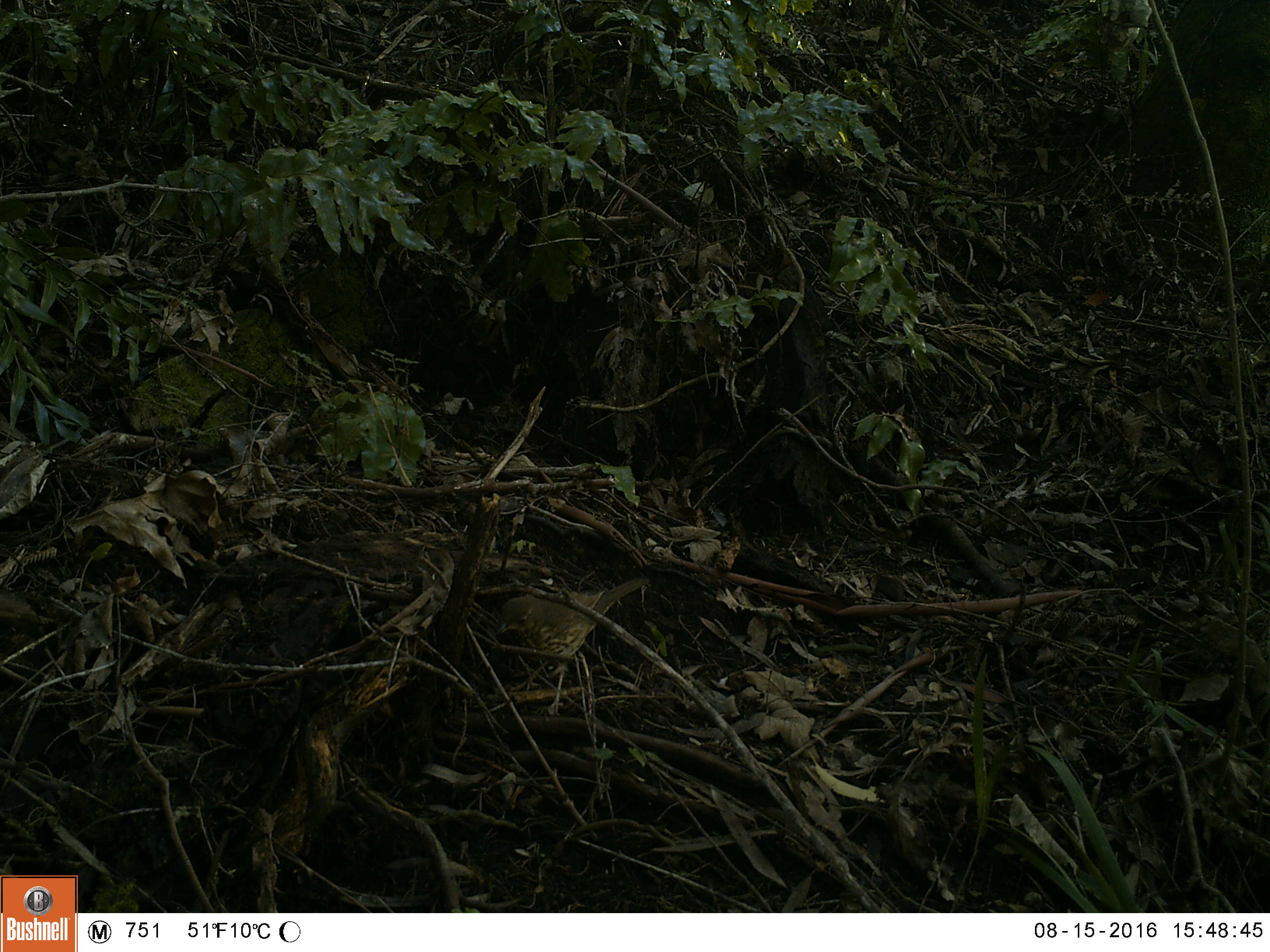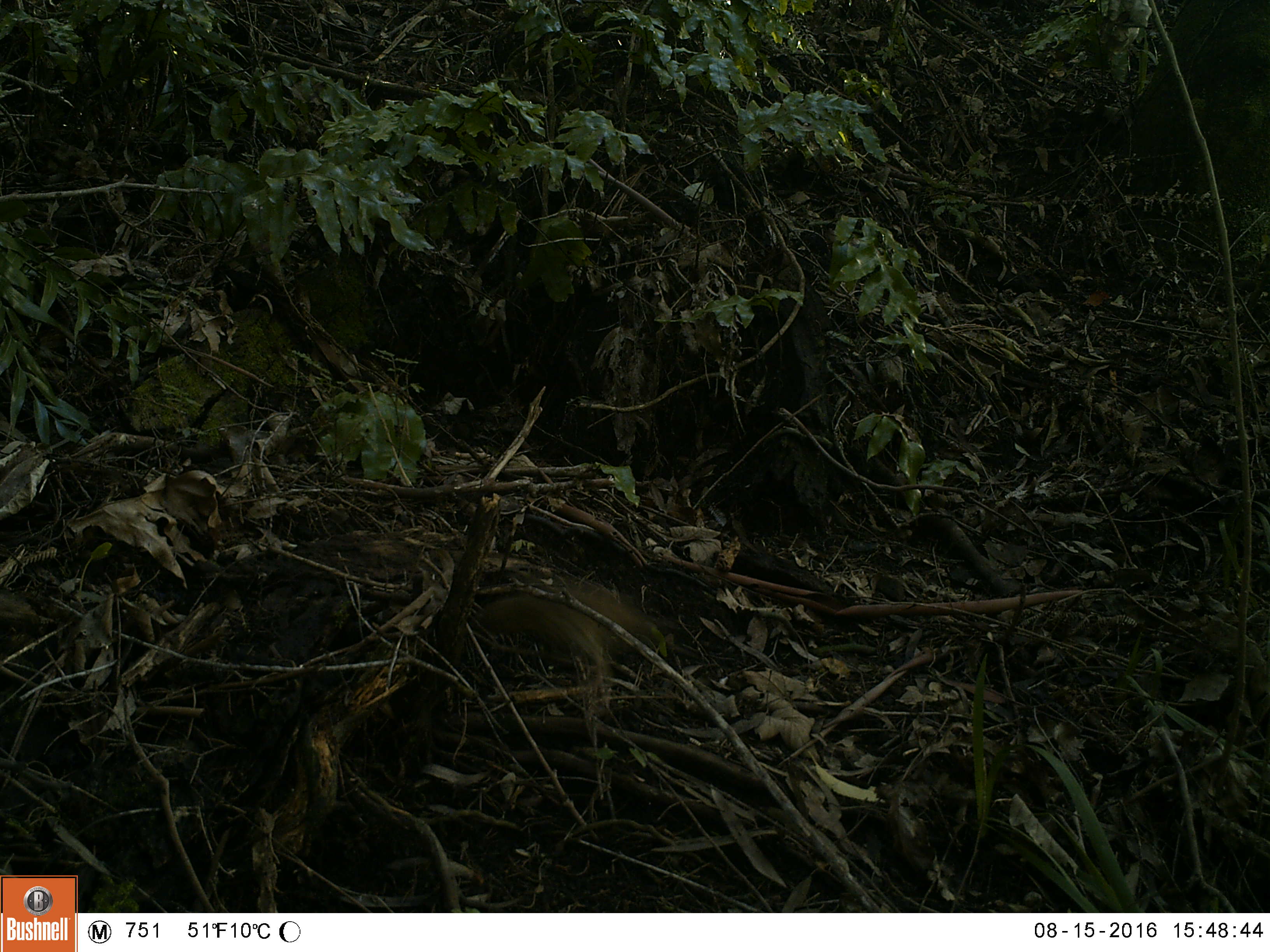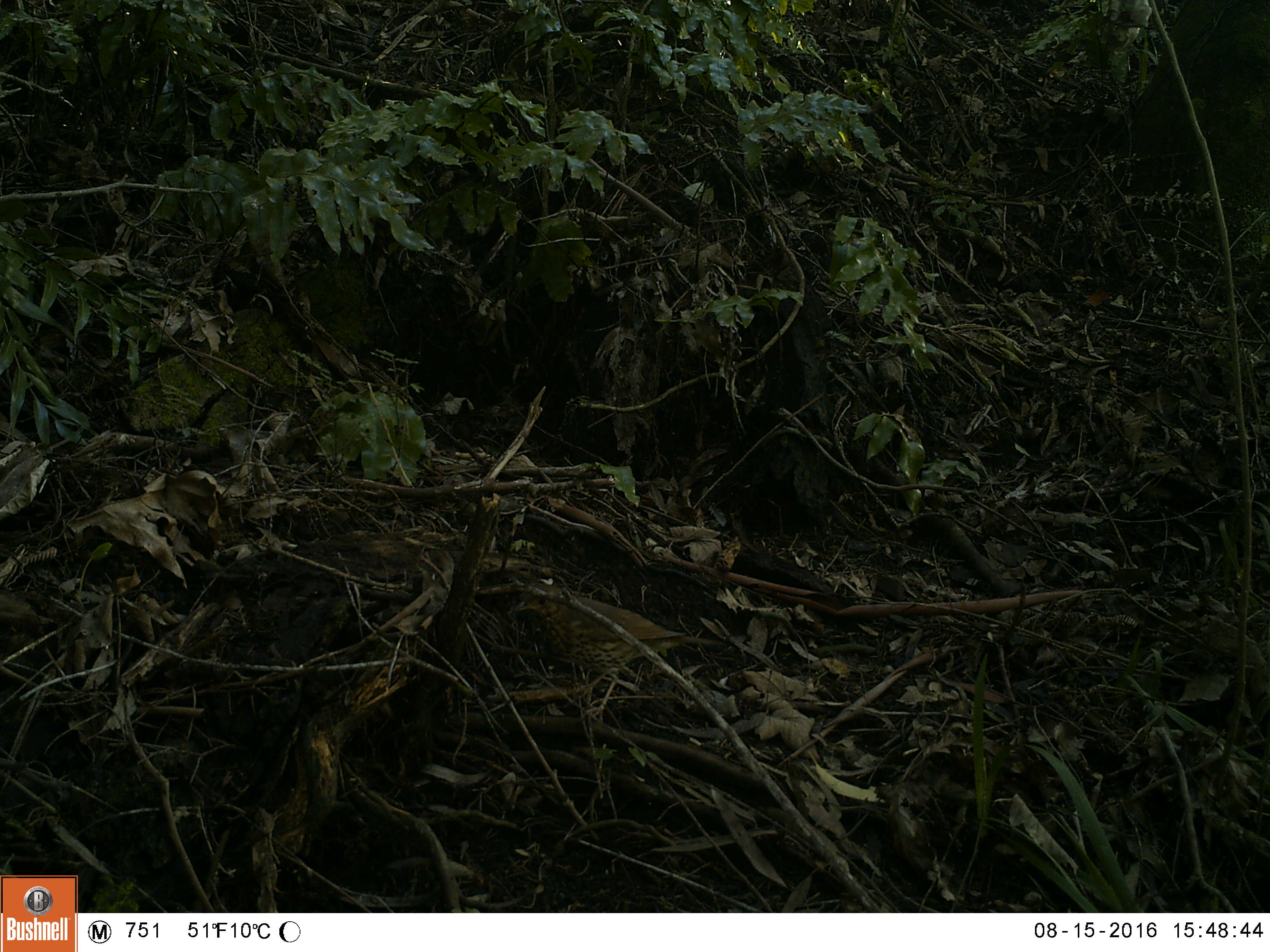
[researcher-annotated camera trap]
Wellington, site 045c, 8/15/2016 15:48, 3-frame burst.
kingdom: Animalia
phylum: Chordata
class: Aves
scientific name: Aves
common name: bird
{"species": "bird (Aves)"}